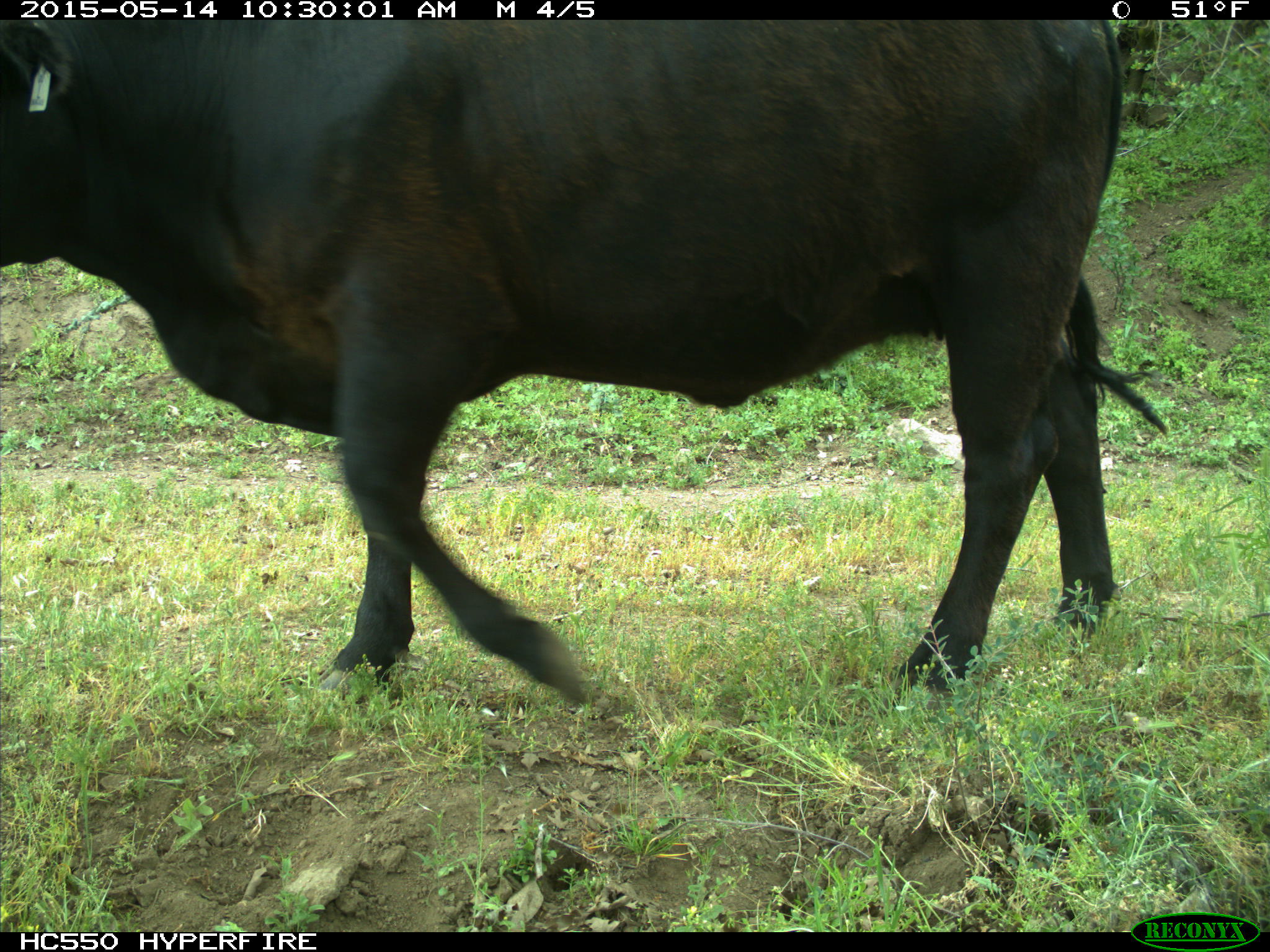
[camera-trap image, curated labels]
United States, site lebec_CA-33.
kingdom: Animalia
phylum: Chordata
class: Mammalia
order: Artiodactyla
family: Bovidae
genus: Bos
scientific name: Bos taurus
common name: domestic cow